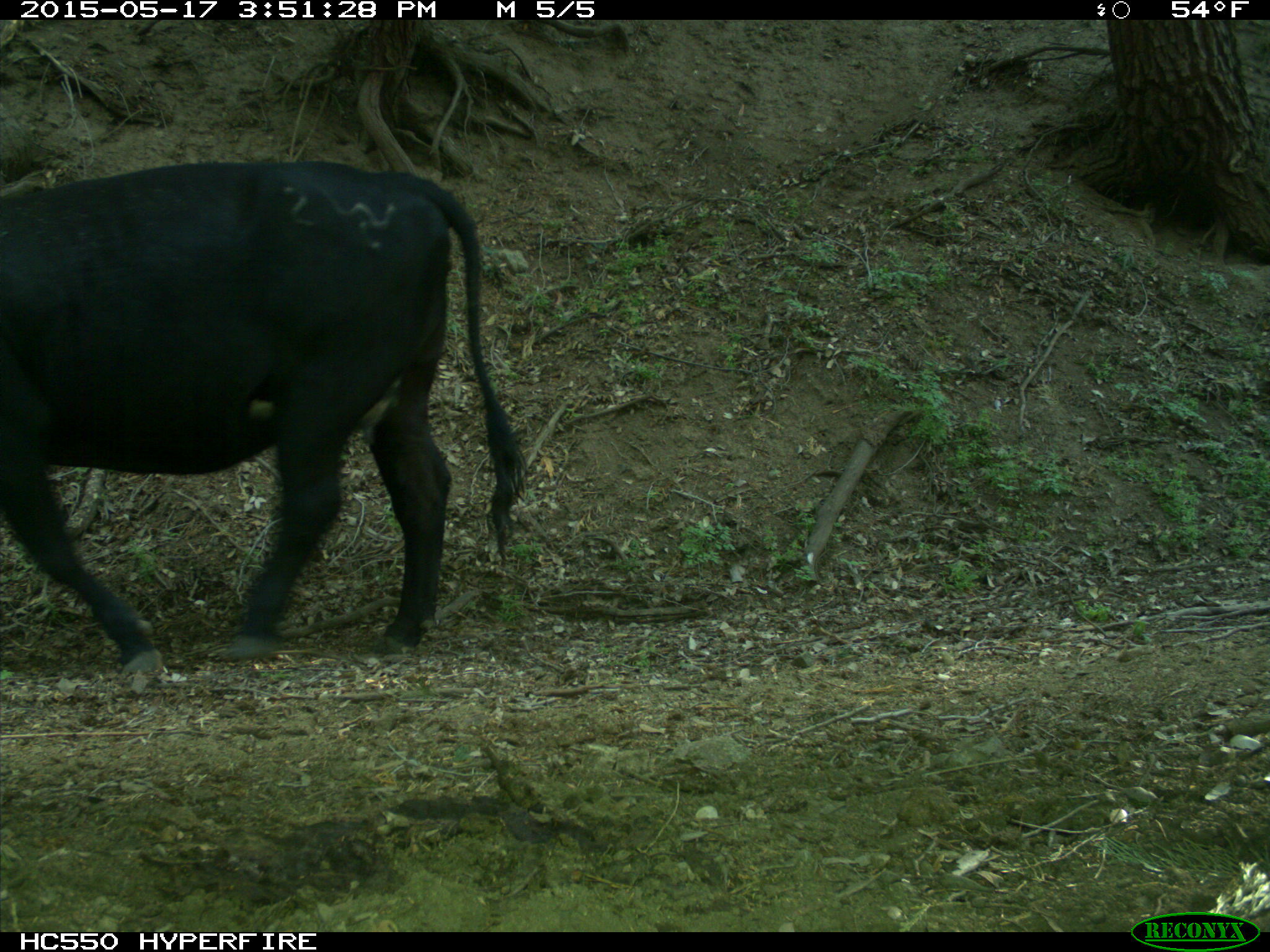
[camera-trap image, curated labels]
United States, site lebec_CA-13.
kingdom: Animalia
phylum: Chordata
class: Mammalia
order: Artiodactyla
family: Bovidae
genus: Bos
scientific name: Bos taurus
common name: domestic cow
Bos taurus (domestic cow).